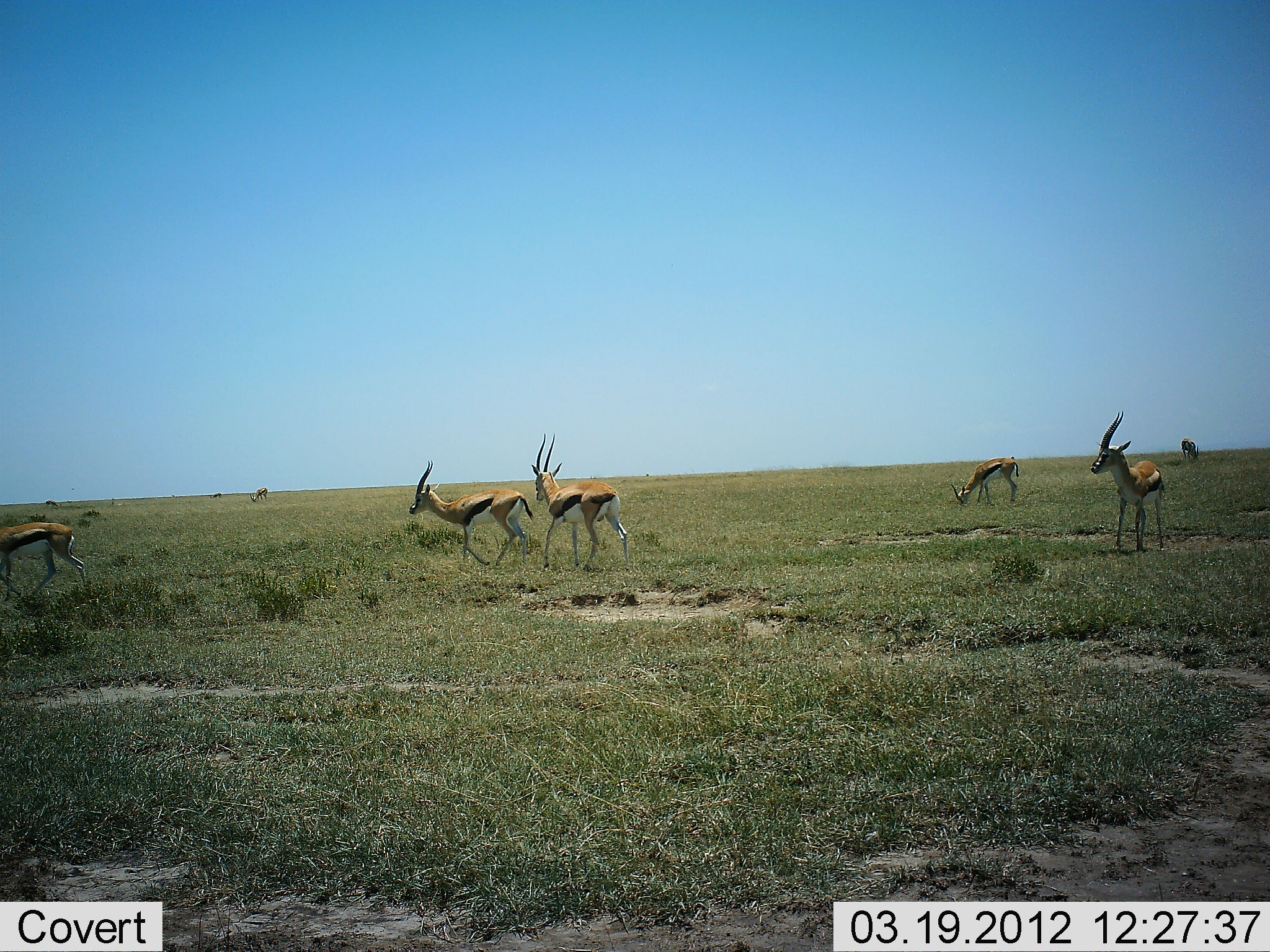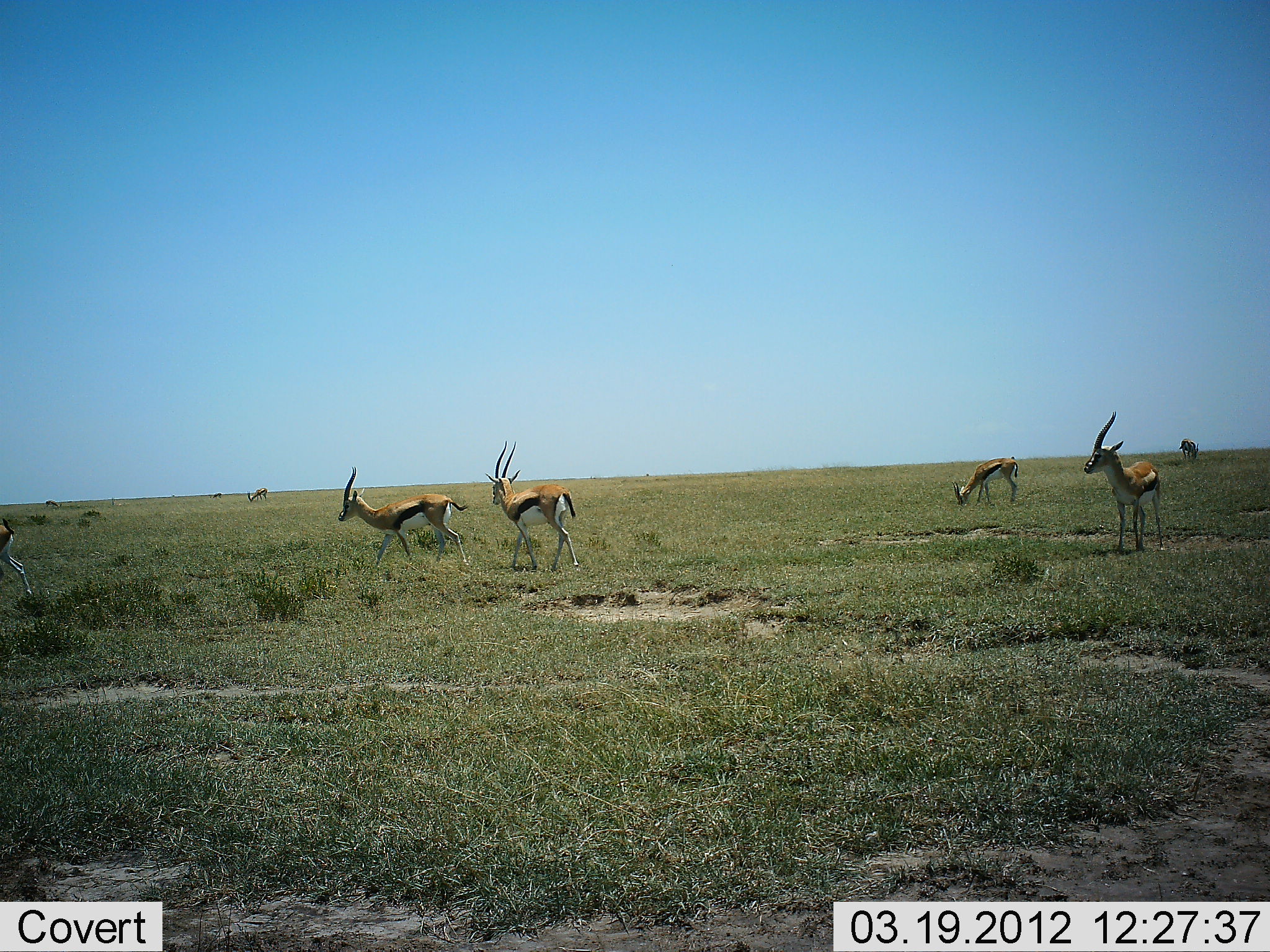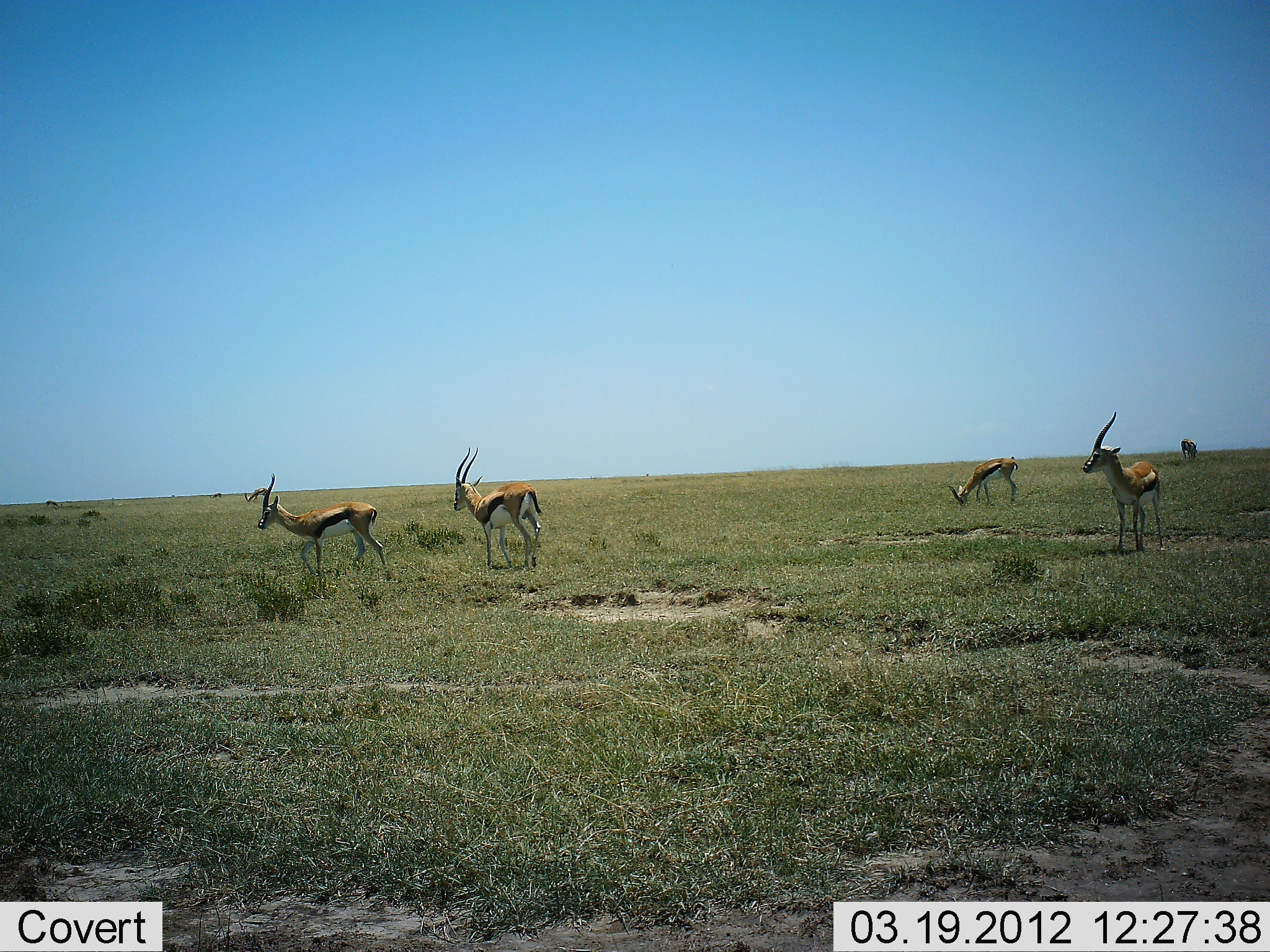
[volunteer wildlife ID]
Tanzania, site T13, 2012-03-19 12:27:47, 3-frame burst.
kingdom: Animalia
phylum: Chordata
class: Mammalia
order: Artiodactyla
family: Bovidae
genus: Eudorcas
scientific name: Eudorcas thomsonii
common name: thomson's gazelle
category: gazellethomsons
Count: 7.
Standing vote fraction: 82%.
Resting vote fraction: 5%.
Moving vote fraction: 86%.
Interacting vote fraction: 0%.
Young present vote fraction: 0%.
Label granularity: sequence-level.